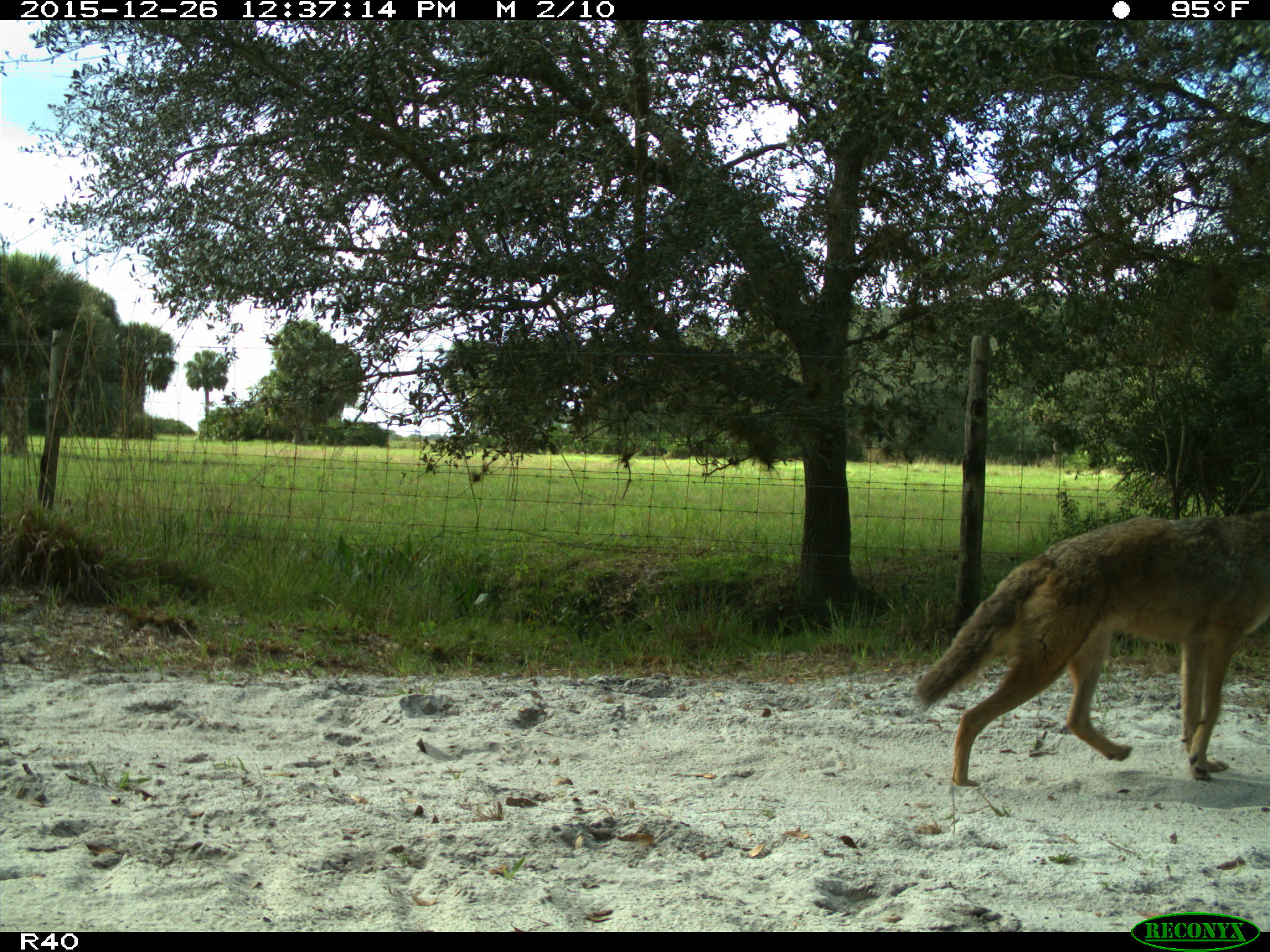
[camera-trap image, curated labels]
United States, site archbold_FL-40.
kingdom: Animalia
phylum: Chordata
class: Mammalia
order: Carnivora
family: Canidae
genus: Canis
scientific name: Canis latrans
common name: coyote